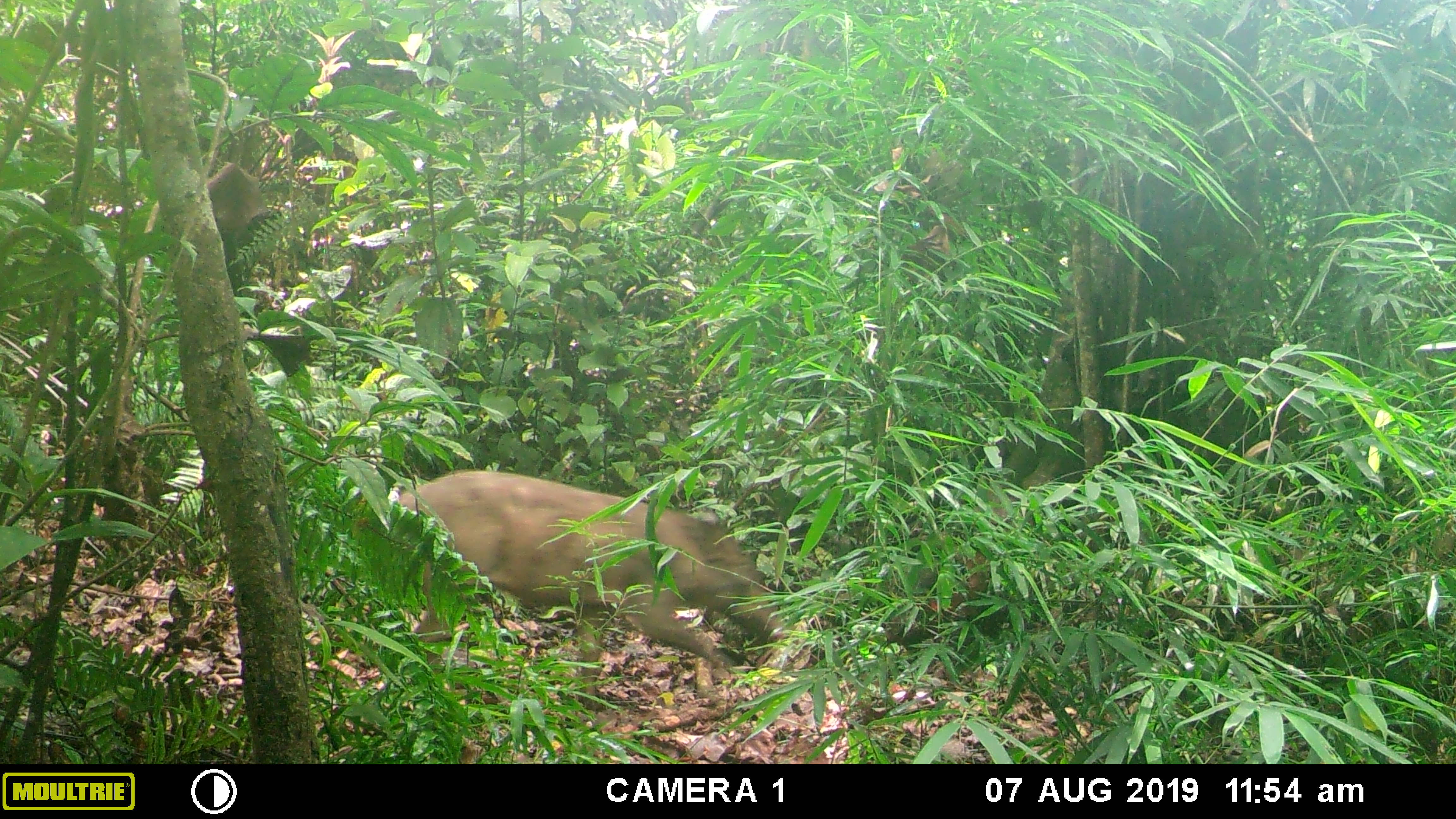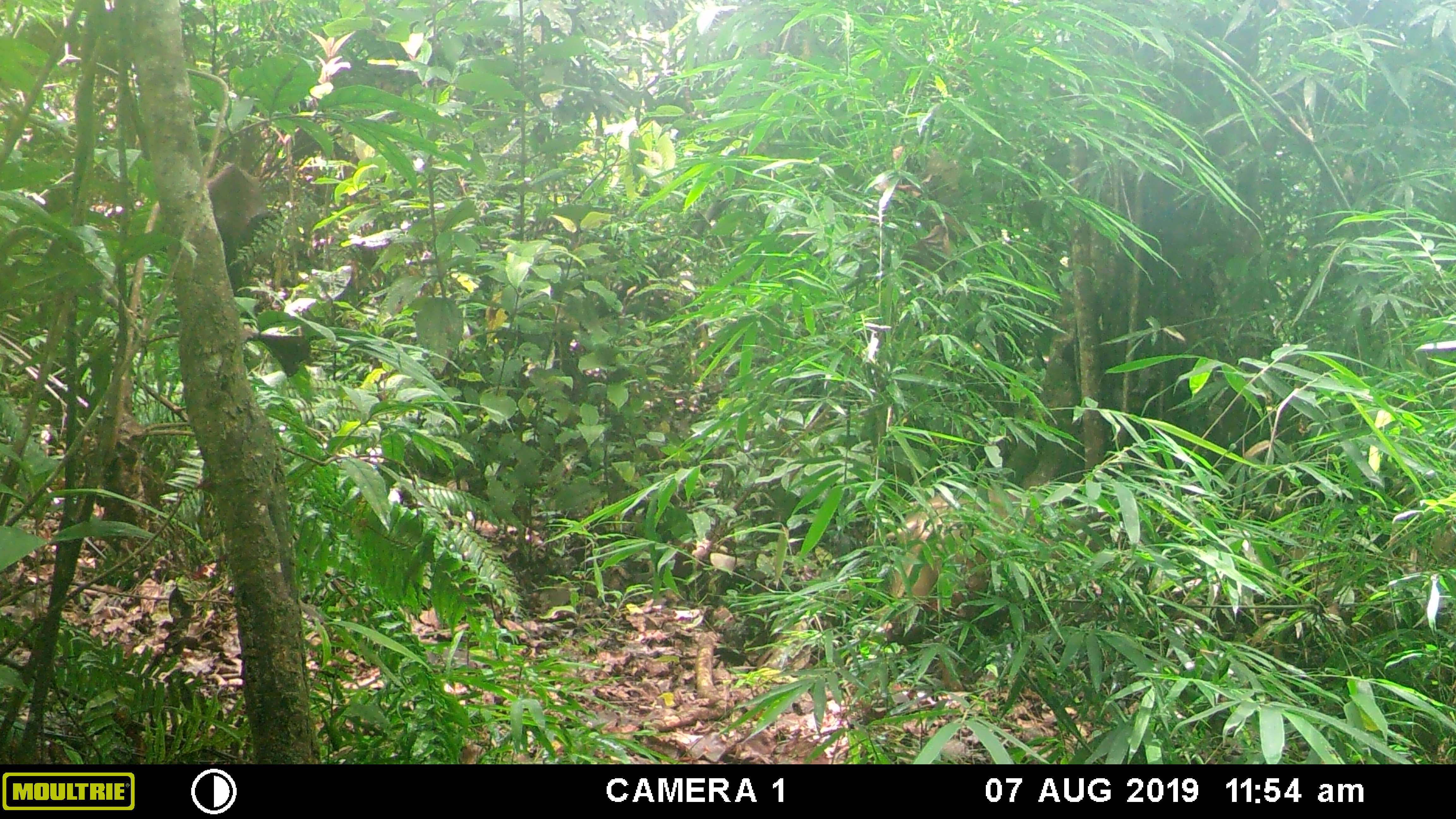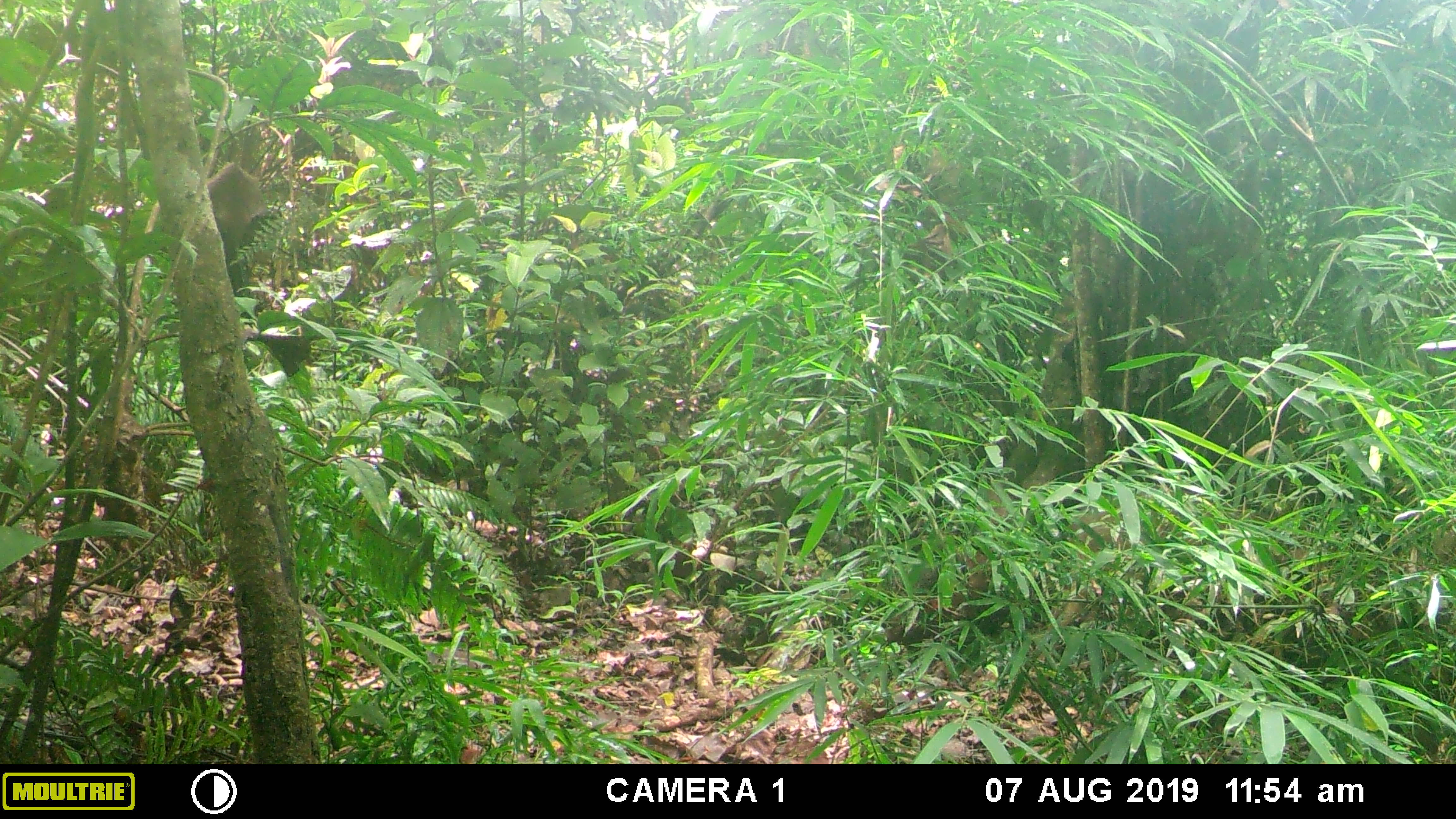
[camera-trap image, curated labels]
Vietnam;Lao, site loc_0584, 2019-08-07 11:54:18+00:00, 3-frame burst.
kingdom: Animalia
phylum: Chordata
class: Mammalia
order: Artiodactyla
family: Suidae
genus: Sus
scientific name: Sus scrofa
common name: eurasian wild pig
Eurasian wild pig (Sus scrofa). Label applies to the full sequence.